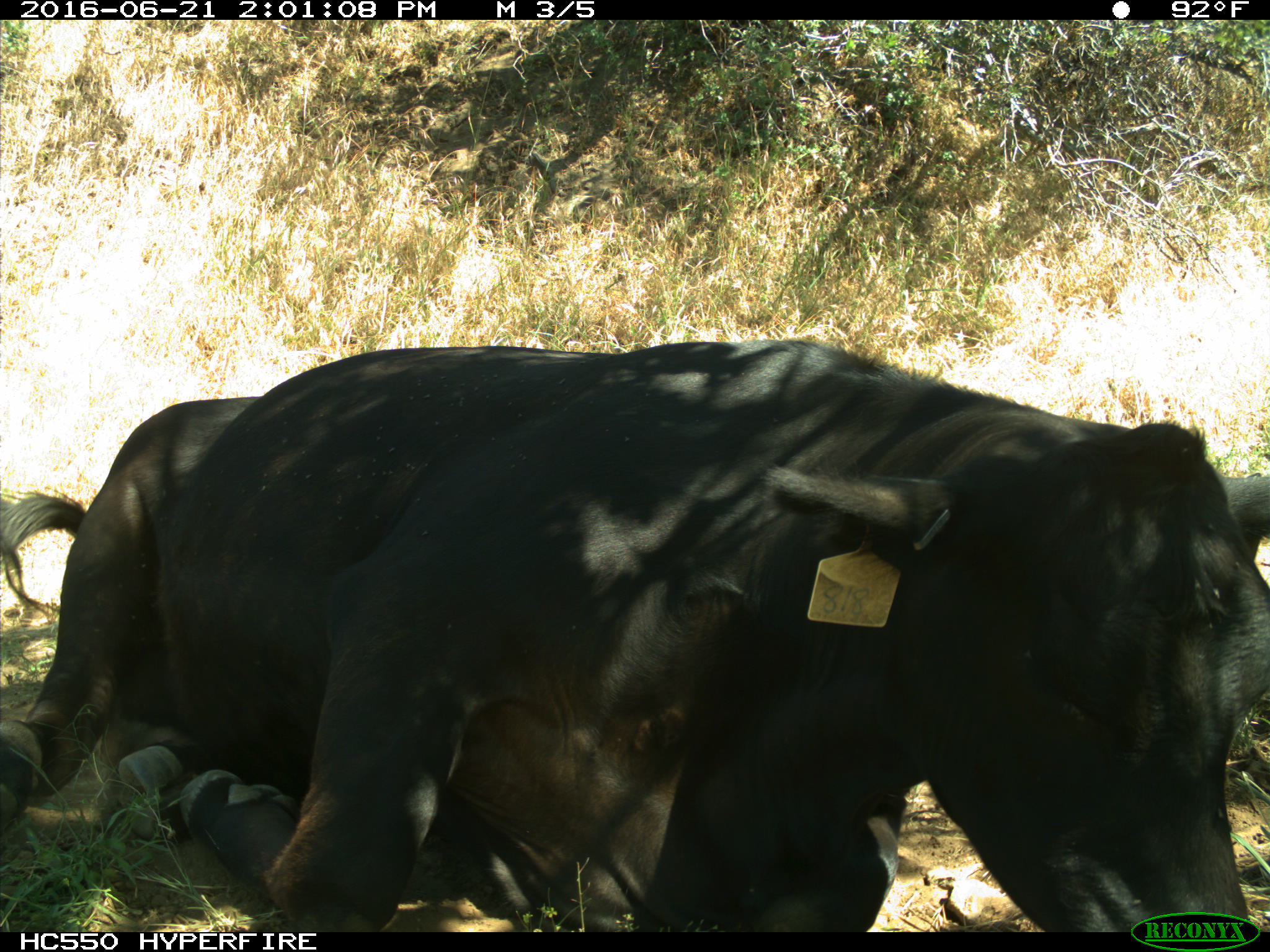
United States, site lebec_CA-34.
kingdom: Animalia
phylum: Chordata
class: Mammalia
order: Artiodactyla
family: Bovidae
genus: Bos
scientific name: Bos taurus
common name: domestic cow